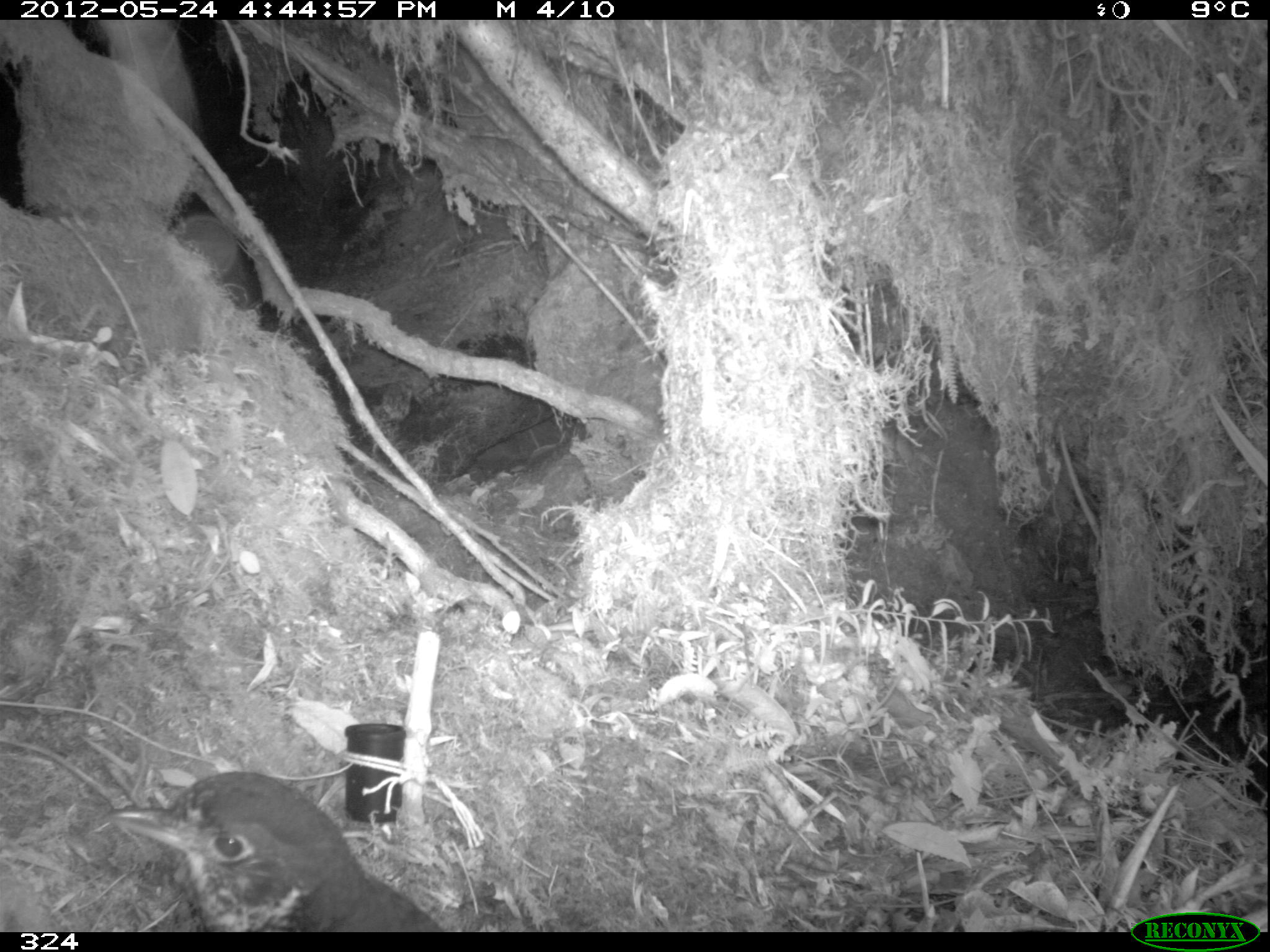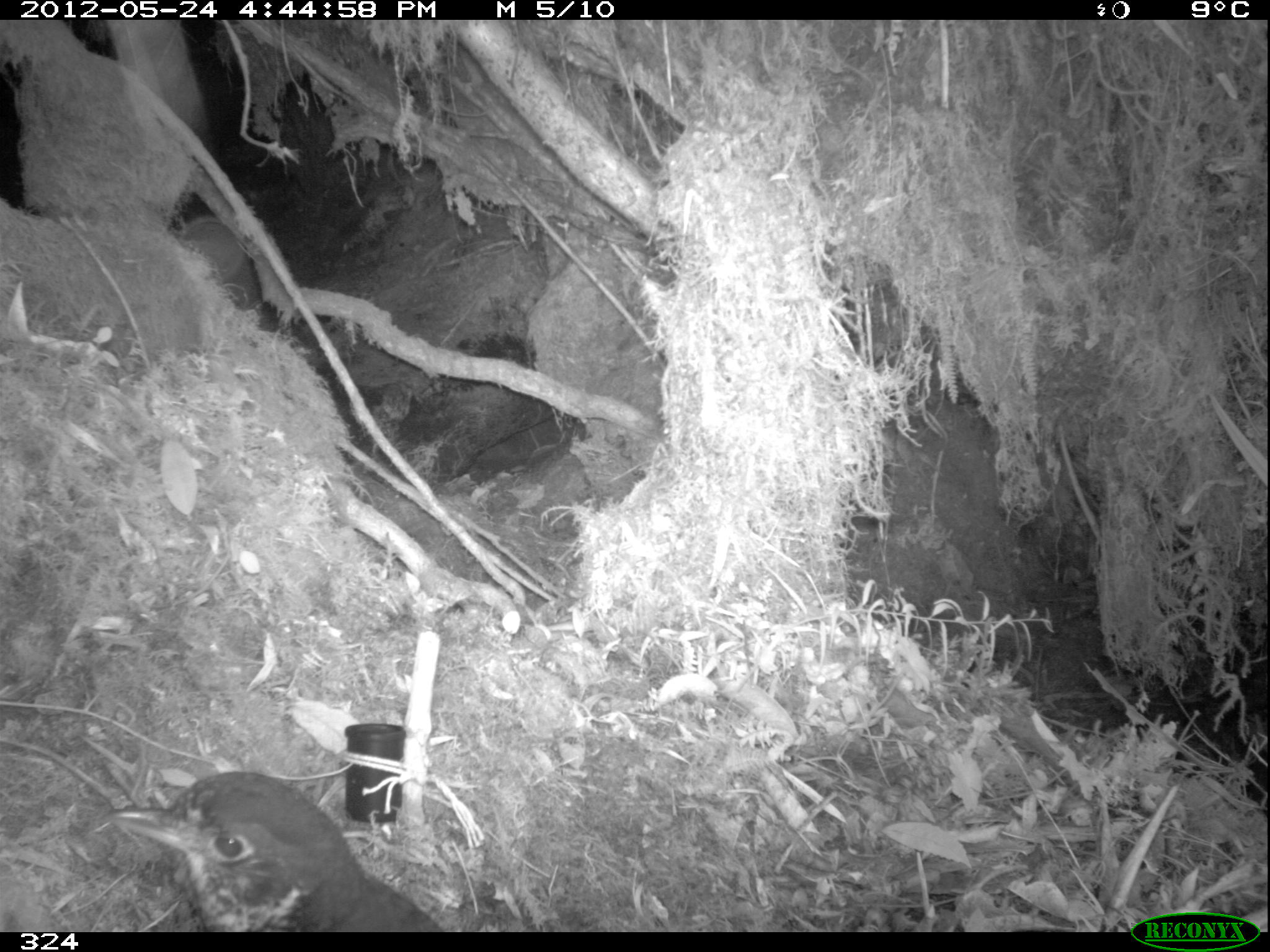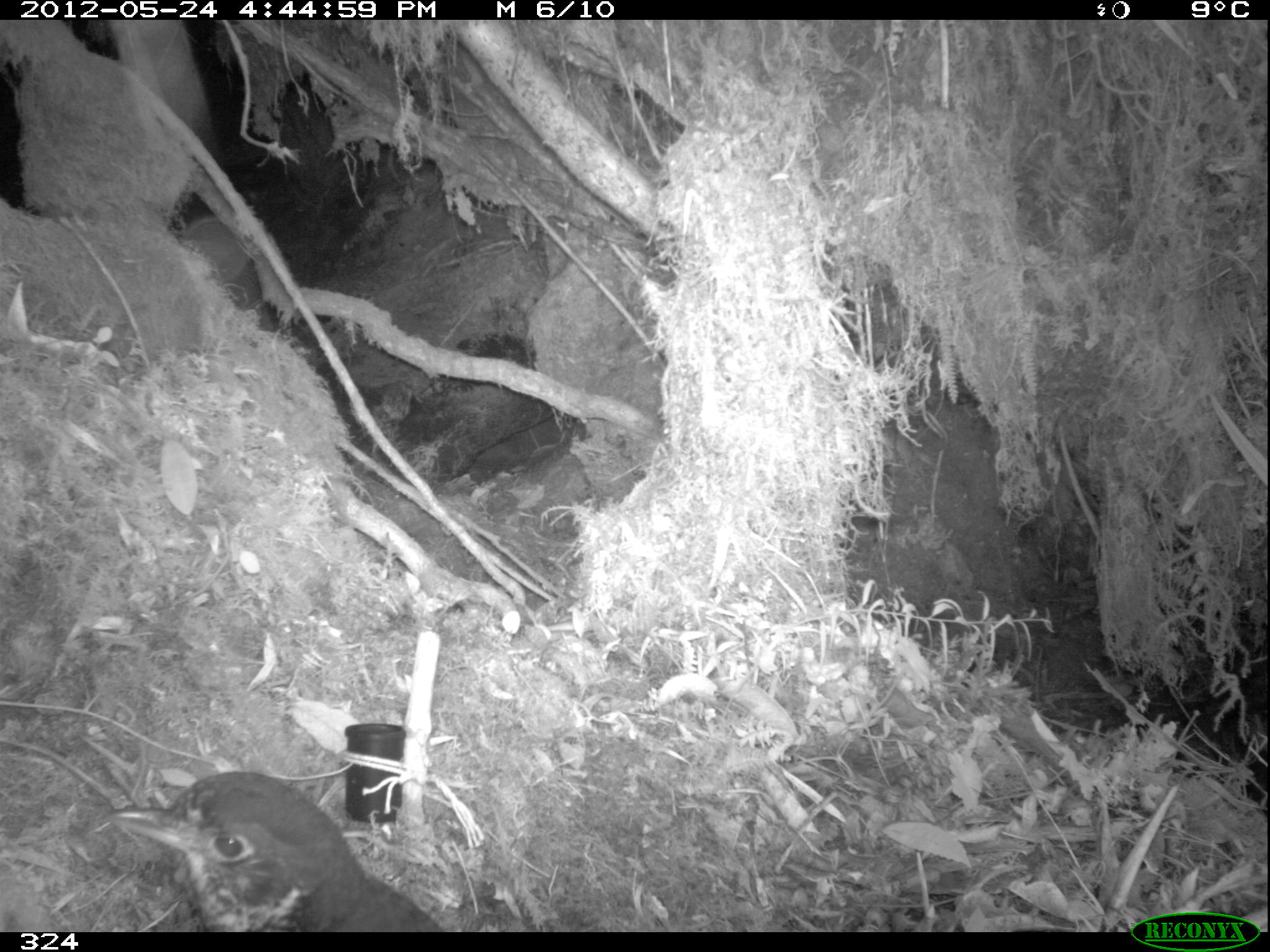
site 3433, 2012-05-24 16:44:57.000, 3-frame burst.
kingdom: Animalia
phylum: Chordata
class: Aves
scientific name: Aves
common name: bird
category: unknown bird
Unknown bird (bird) (Aves).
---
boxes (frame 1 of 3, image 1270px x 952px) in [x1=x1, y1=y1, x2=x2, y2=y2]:
unknown bird: [x1=103, y1=769, x2=441, y2=932]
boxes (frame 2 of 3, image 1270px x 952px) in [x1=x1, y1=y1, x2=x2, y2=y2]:
unknown bird: [x1=103, y1=770, x2=441, y2=932]